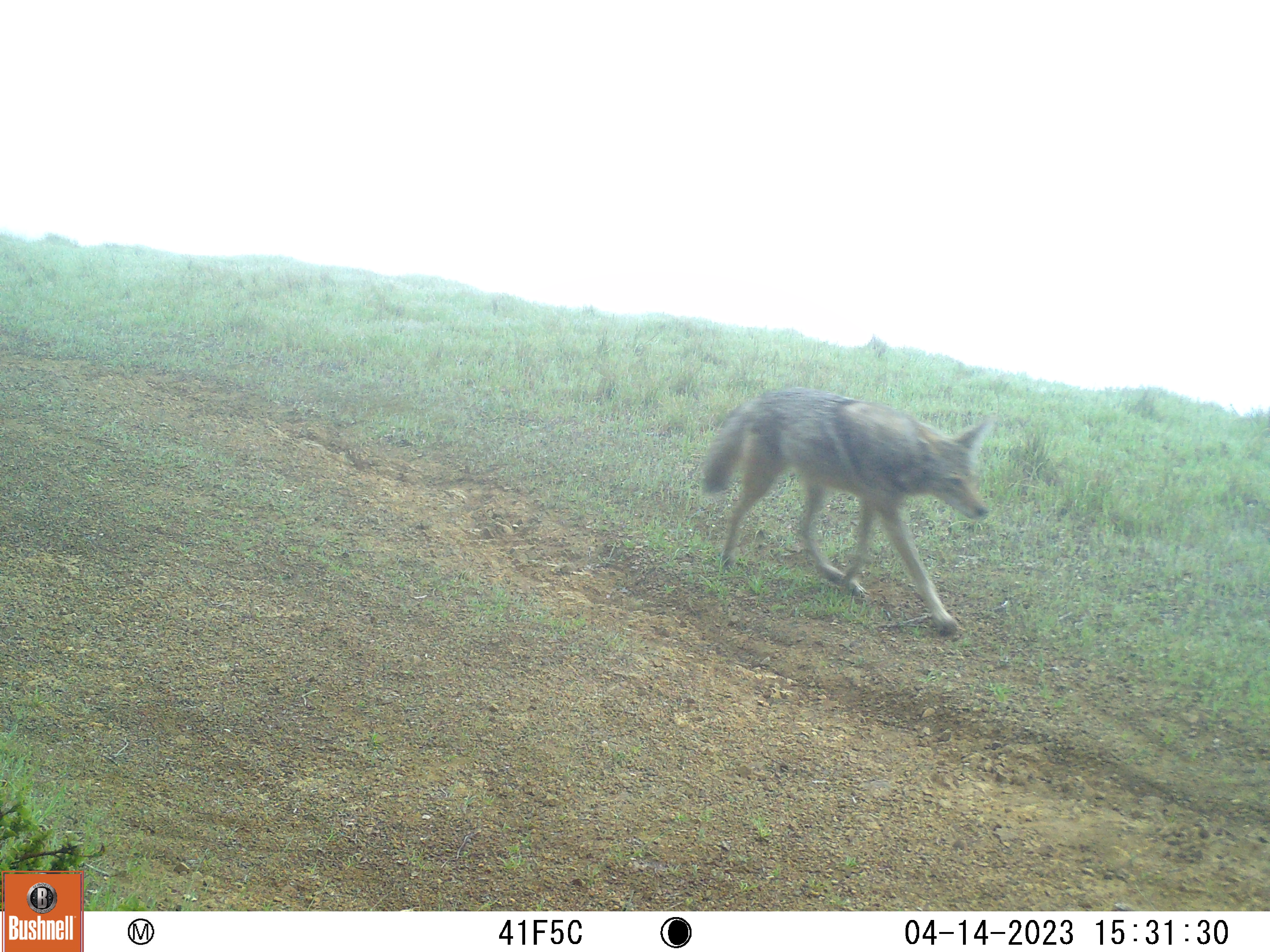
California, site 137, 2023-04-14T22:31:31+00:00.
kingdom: Animalia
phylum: Chordata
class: Mammalia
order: Carnivora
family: Canidae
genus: Canis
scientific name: Canis latrans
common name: coyote